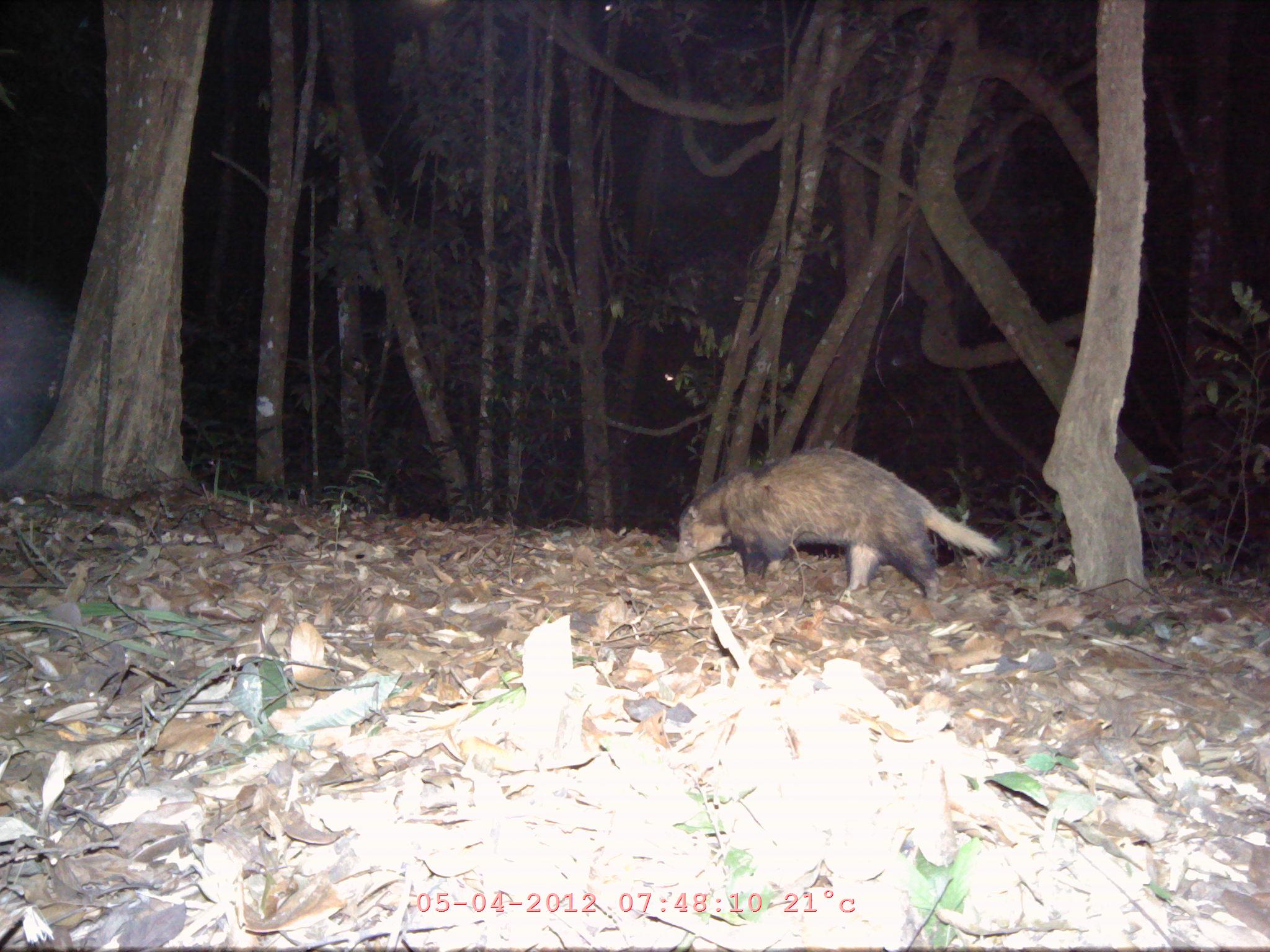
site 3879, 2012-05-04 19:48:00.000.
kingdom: Animalia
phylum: Chordata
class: Mammalia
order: Carnivora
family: Mustelidae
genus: Arctonyx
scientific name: Arctonyx collaris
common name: greater hog badger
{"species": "Arctonyx collaris (greater hog badger)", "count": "1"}